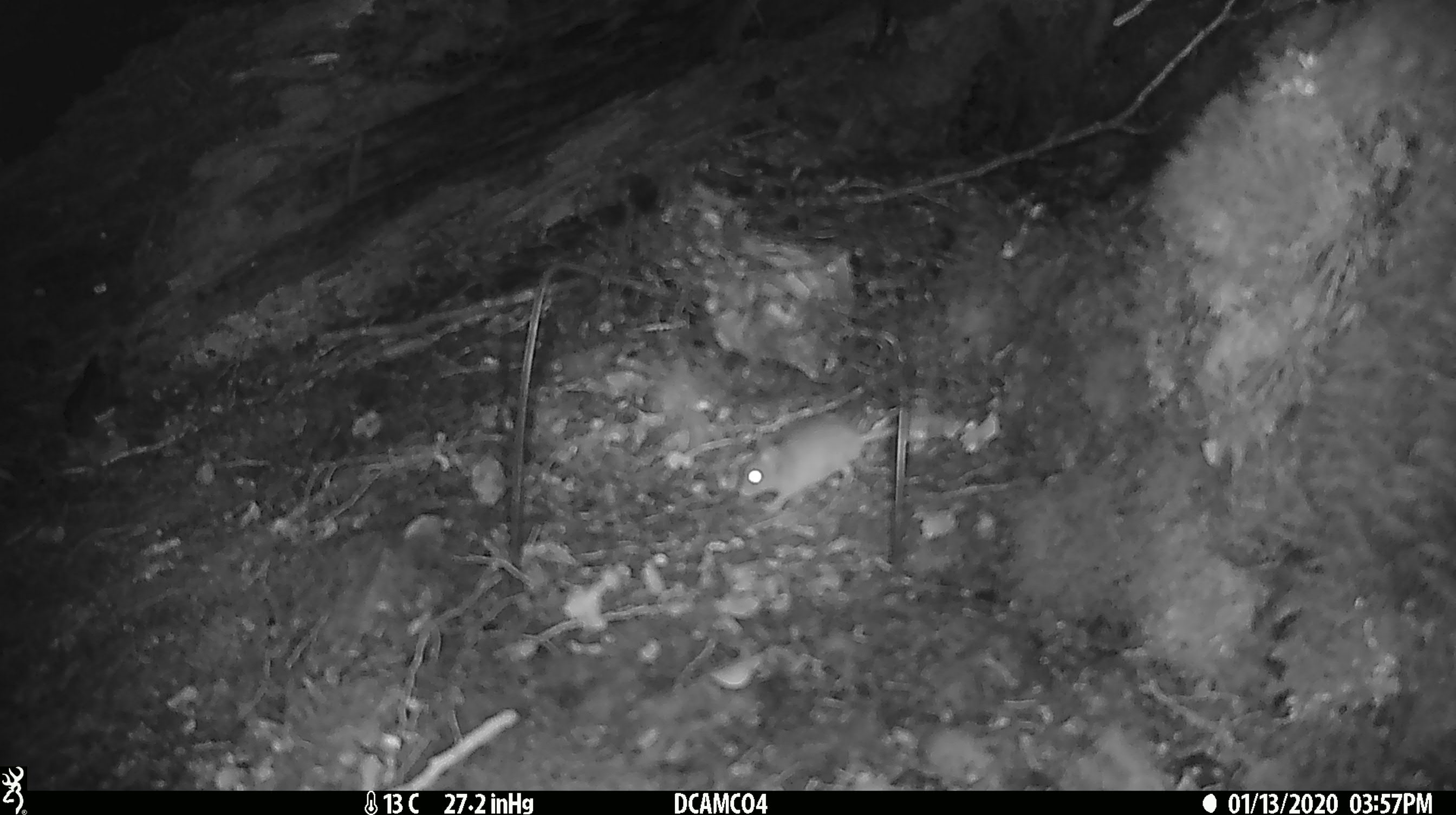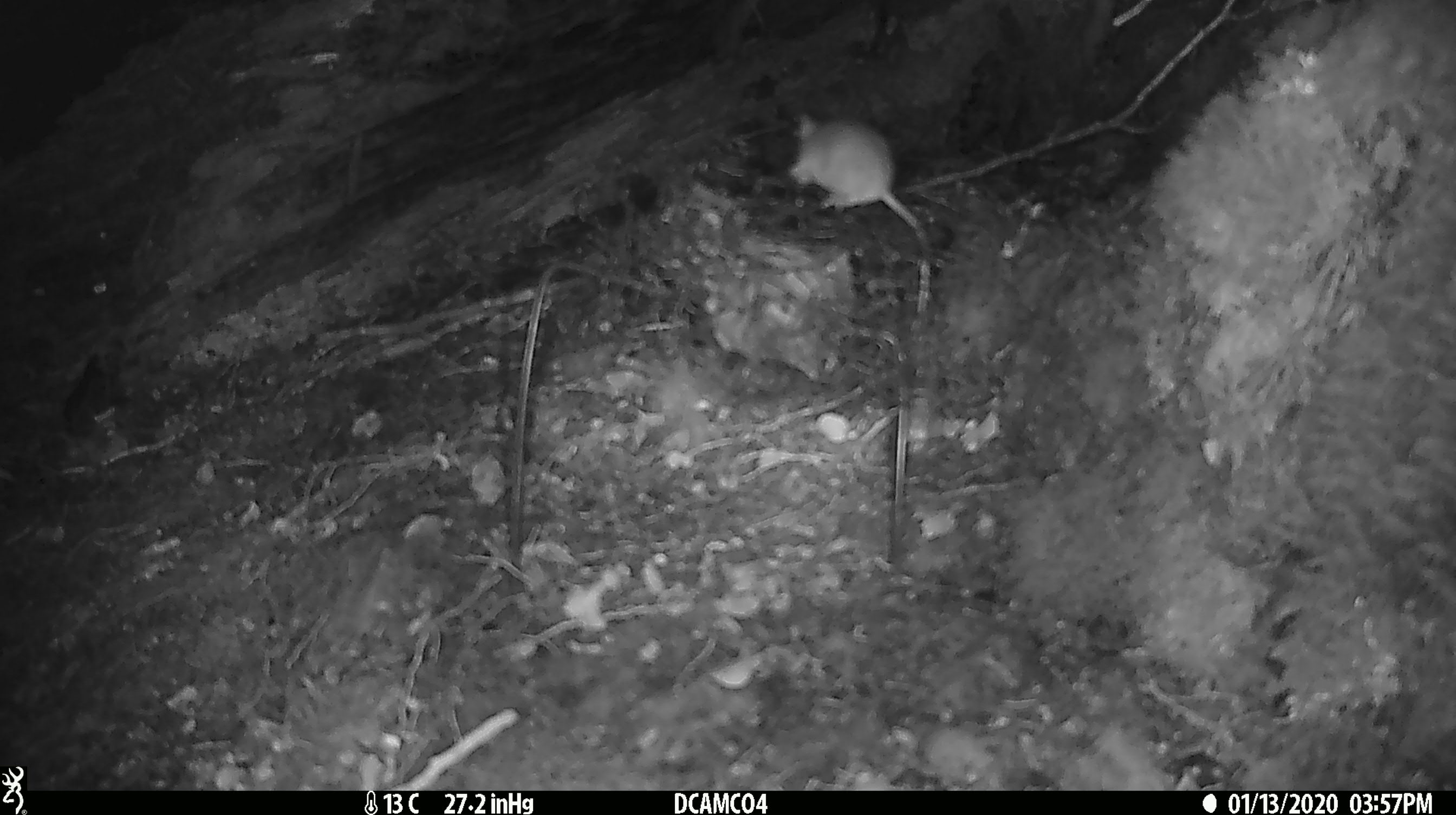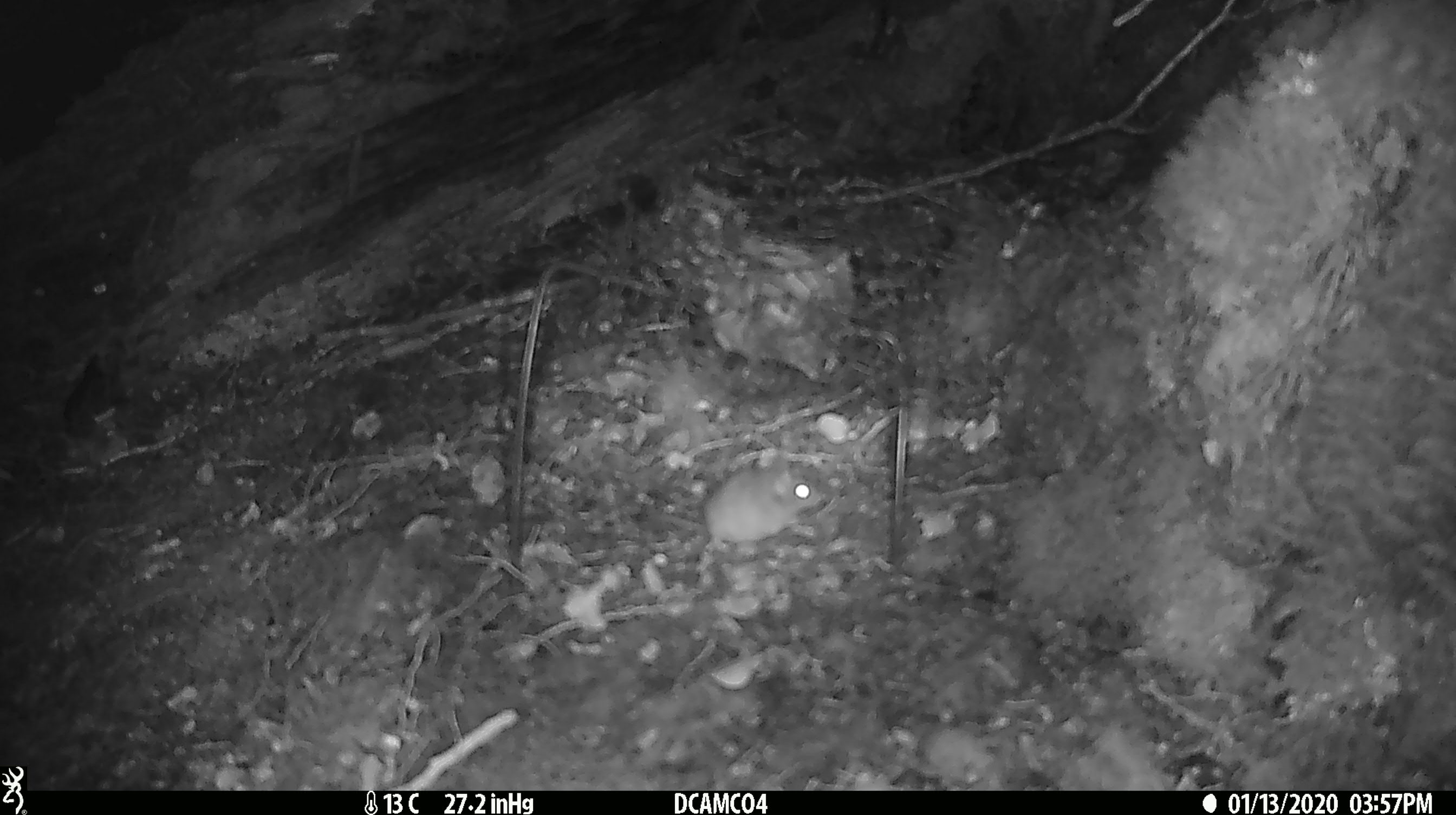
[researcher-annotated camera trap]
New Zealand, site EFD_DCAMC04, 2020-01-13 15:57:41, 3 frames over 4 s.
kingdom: Animalia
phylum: Chordata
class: Mammalia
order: Rodentia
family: Muridae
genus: Mus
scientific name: Mus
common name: mouse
Mouse (Mus).